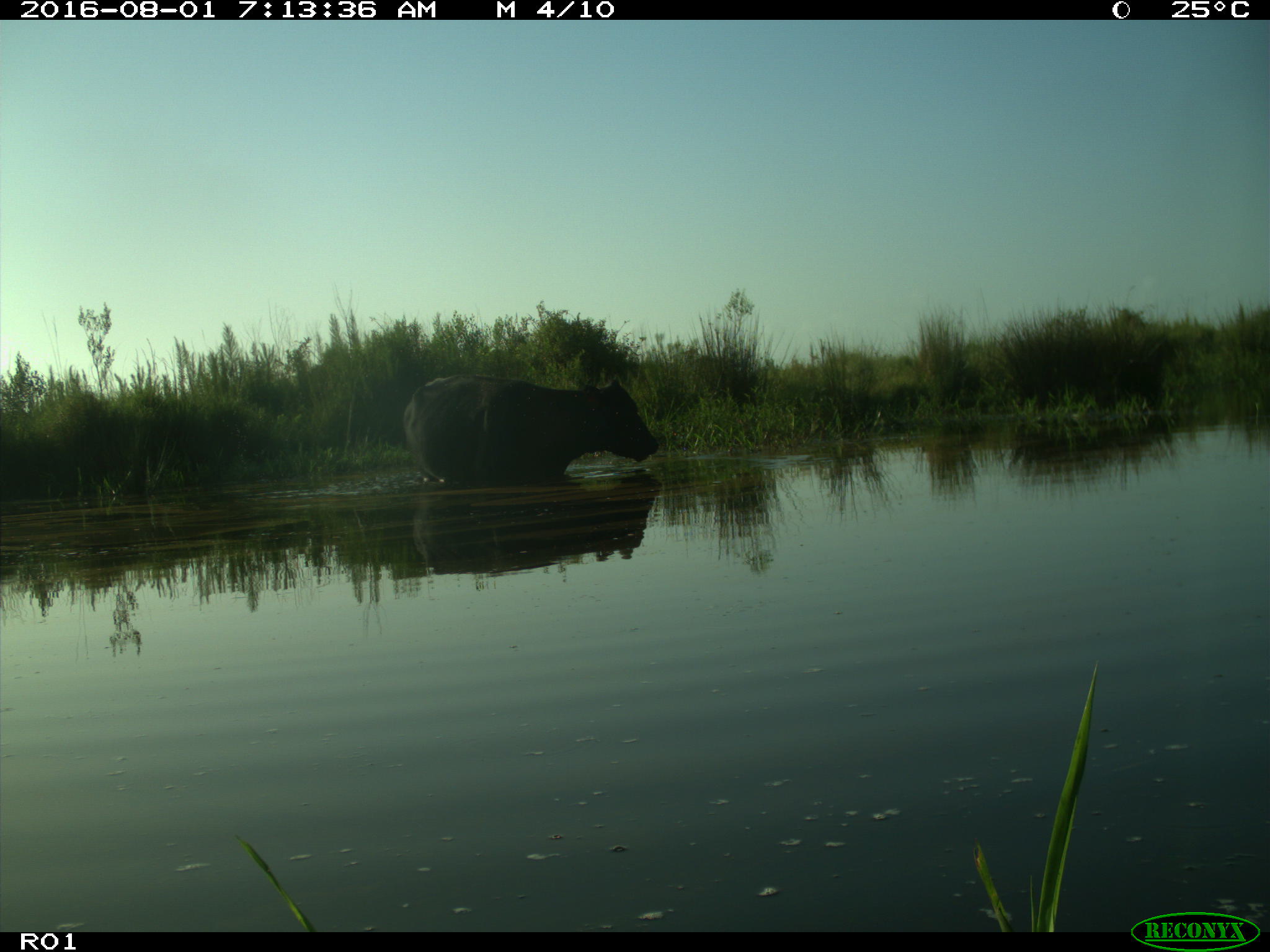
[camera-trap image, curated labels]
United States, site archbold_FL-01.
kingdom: Animalia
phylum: Chordata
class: Mammalia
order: Artiodactyla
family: Bovidae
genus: Bos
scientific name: Bos taurus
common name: domestic cow